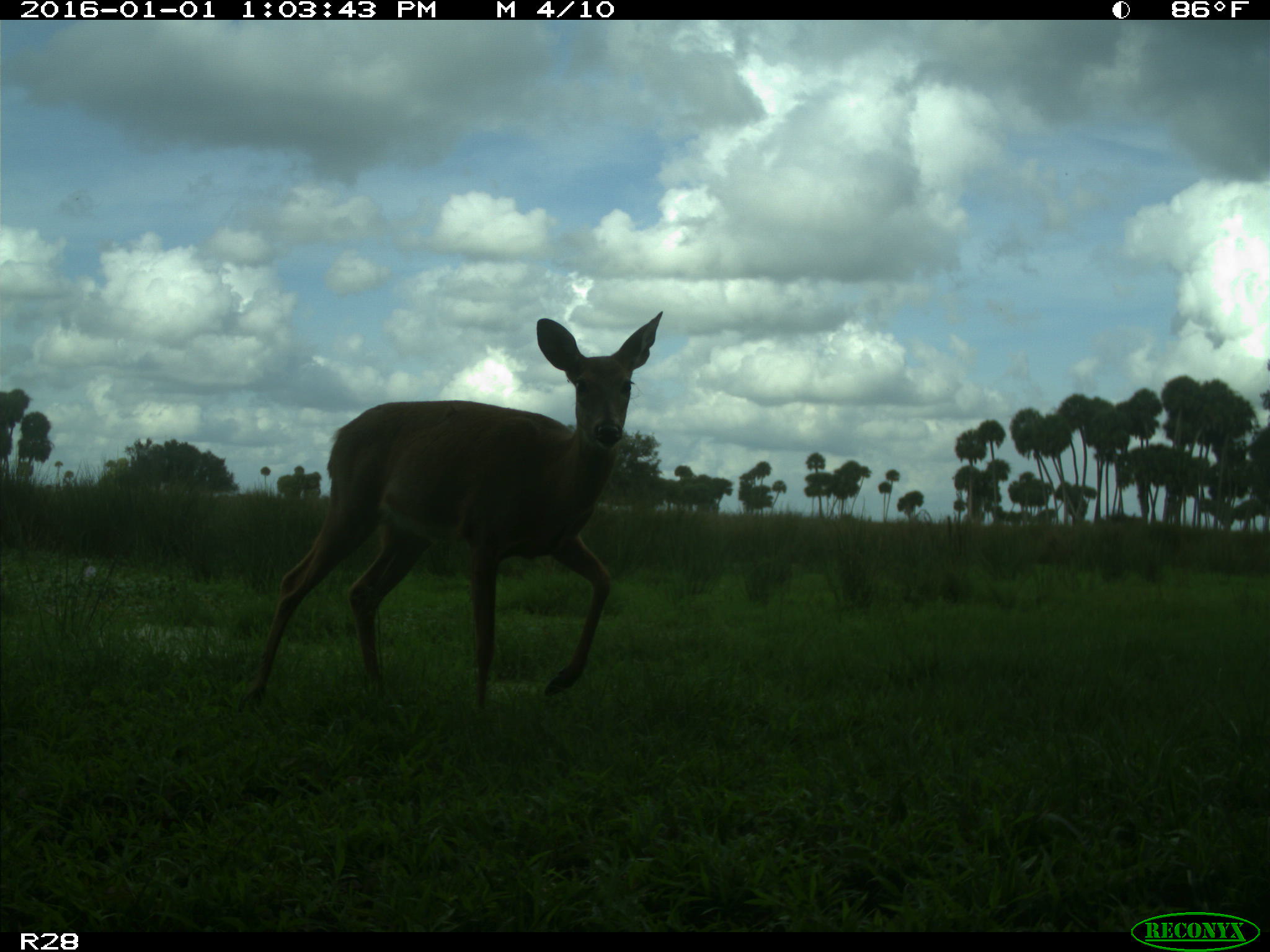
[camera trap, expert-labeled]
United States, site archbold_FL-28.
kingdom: Animalia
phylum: Chordata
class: Mammalia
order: Artiodactyla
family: Cervidae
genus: Odocoileus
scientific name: Odocoileus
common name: deer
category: unidentified deer